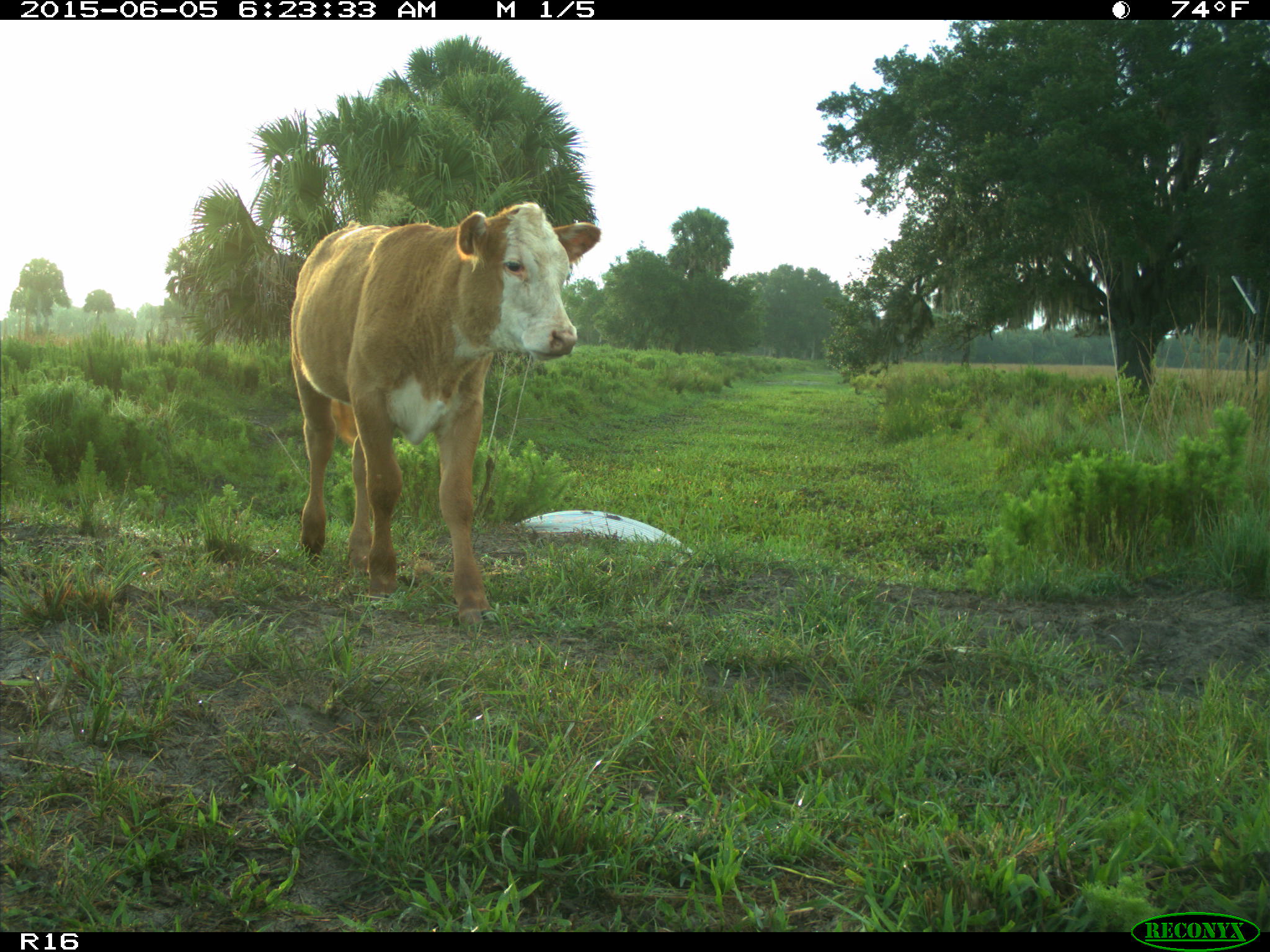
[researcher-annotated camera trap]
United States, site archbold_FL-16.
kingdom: Animalia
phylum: Chordata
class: Mammalia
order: Artiodactyla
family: Bovidae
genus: Bos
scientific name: Bos taurus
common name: domestic cow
Bos taurus (domestic cow).